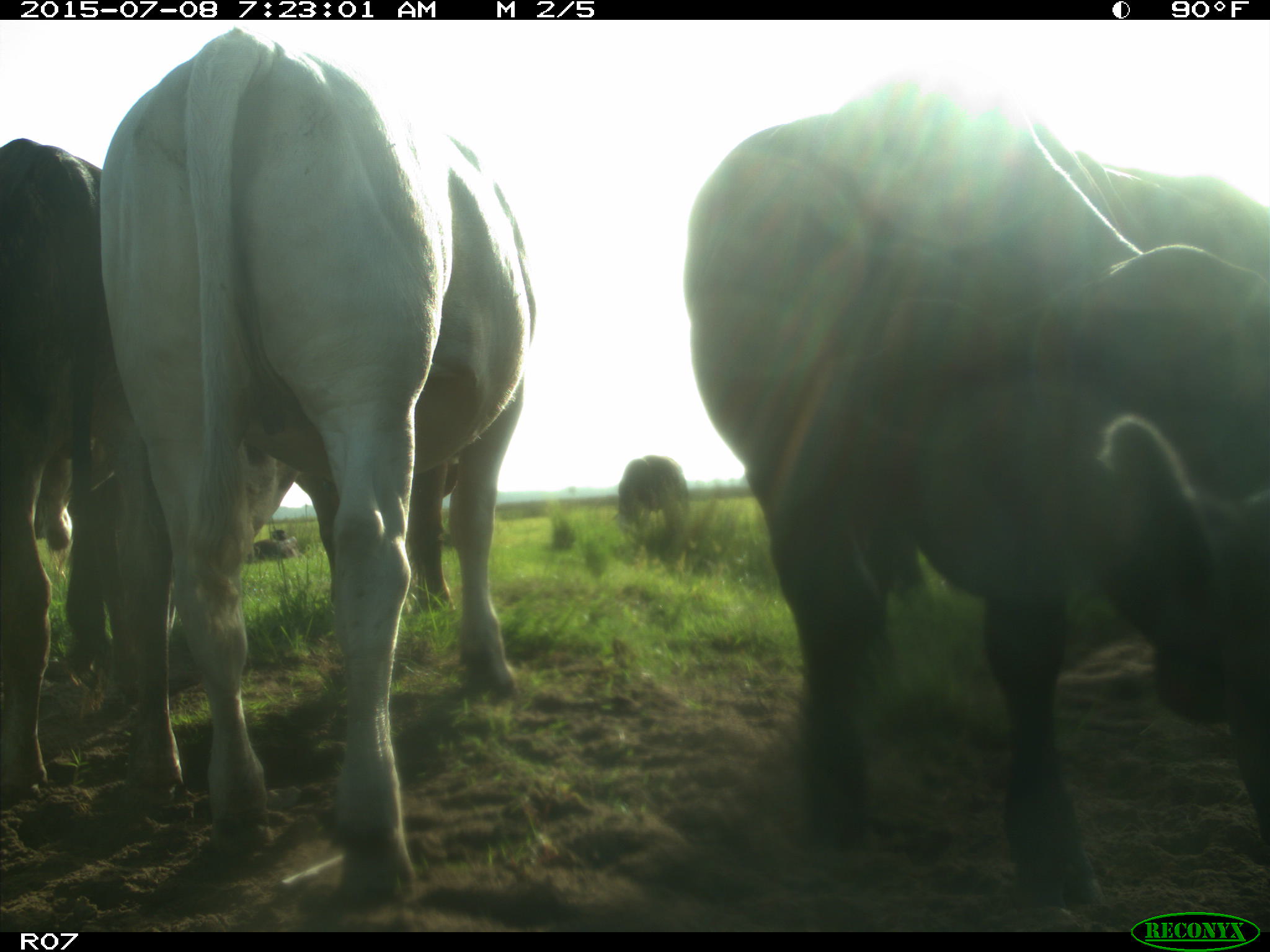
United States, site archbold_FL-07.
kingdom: Animalia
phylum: Chordata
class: Mammalia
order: Artiodactyla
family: Bovidae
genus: Bos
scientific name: Bos taurus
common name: domestic cow